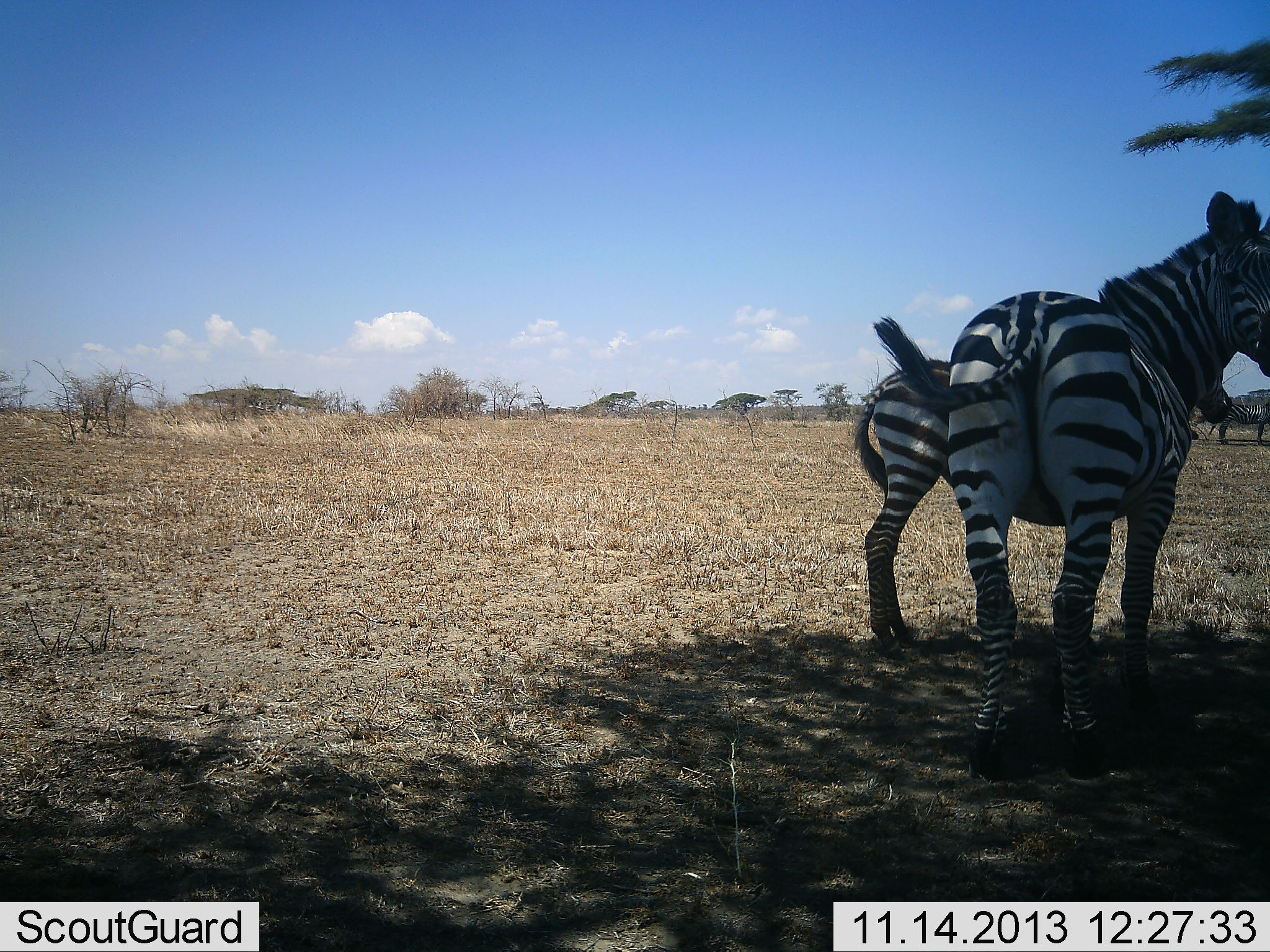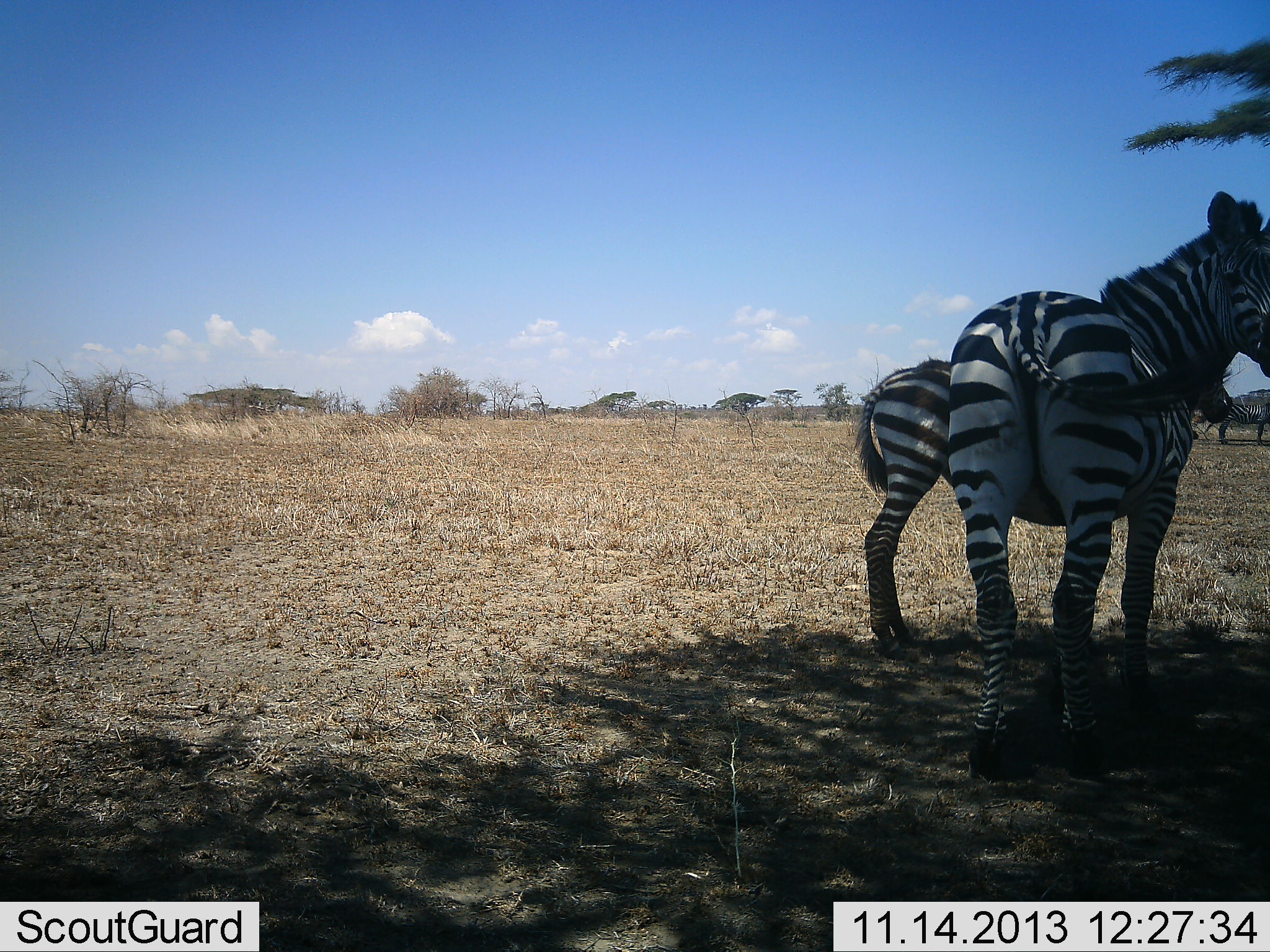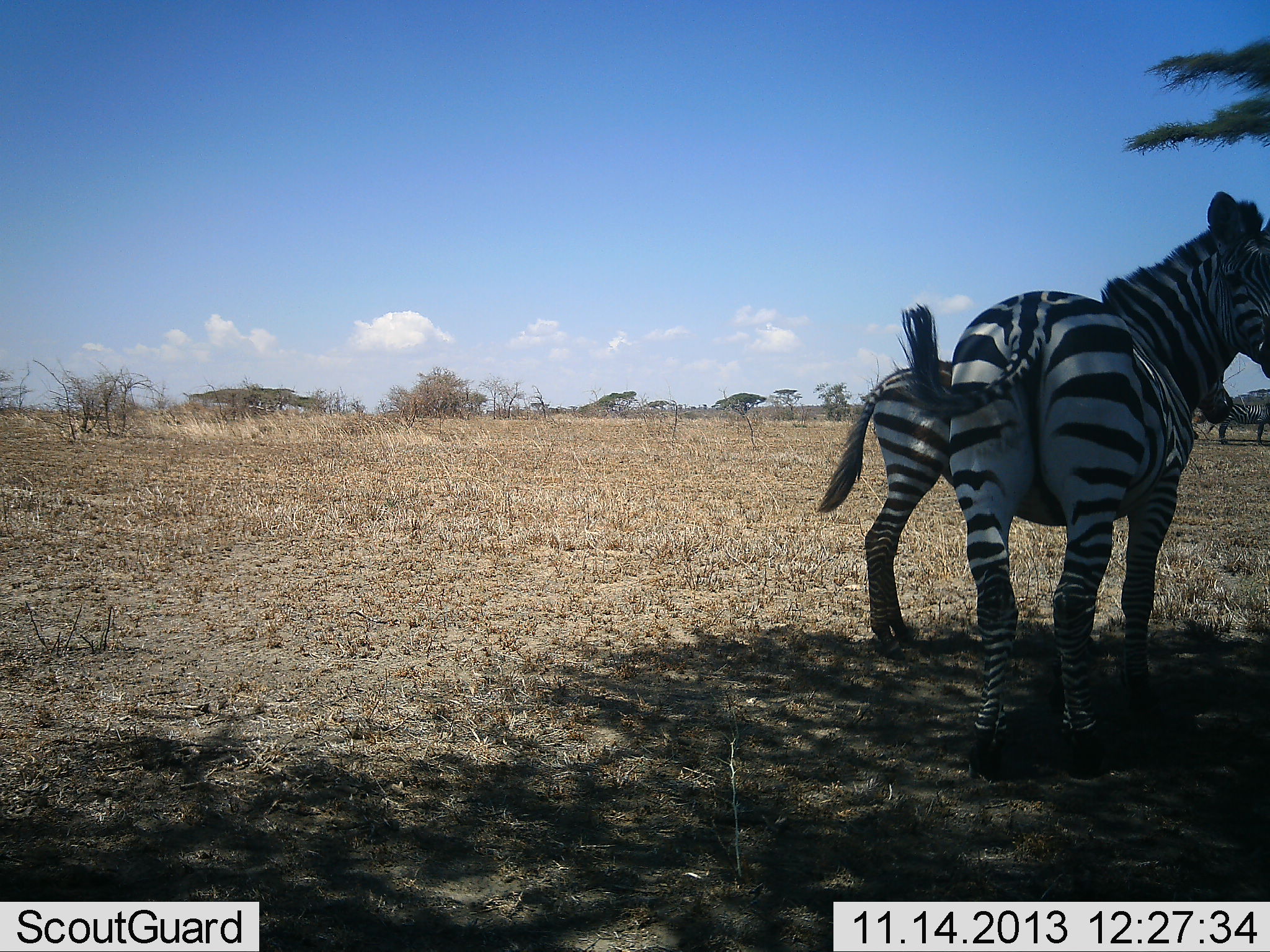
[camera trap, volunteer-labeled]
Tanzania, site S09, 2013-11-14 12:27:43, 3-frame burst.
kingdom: Animalia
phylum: Chordata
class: Mammalia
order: Perissodactyla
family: Equidae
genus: Equus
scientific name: Equus quagga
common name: plains zebra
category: zebra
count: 2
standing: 94%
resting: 0%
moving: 6%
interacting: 0%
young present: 47%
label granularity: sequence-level